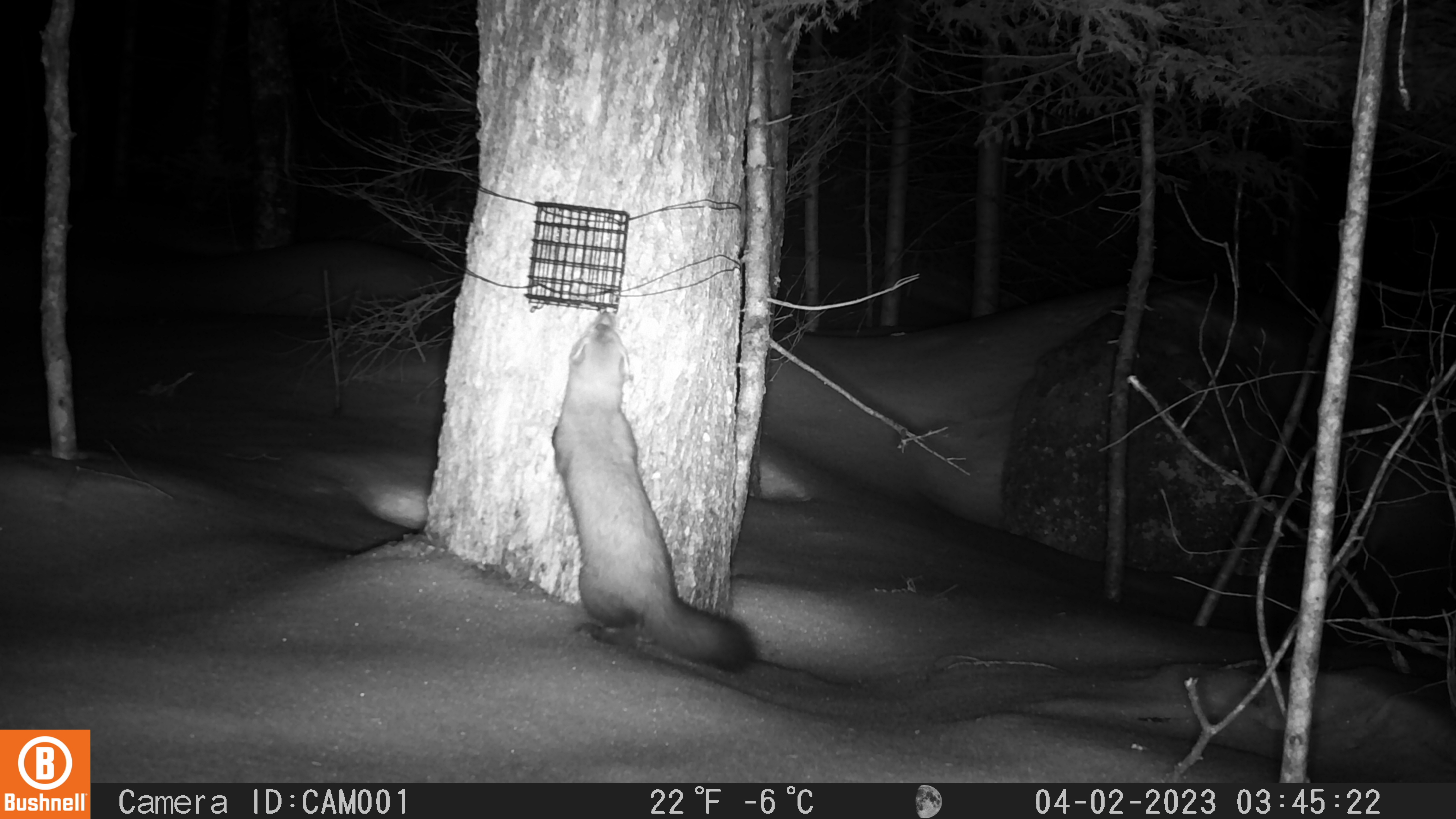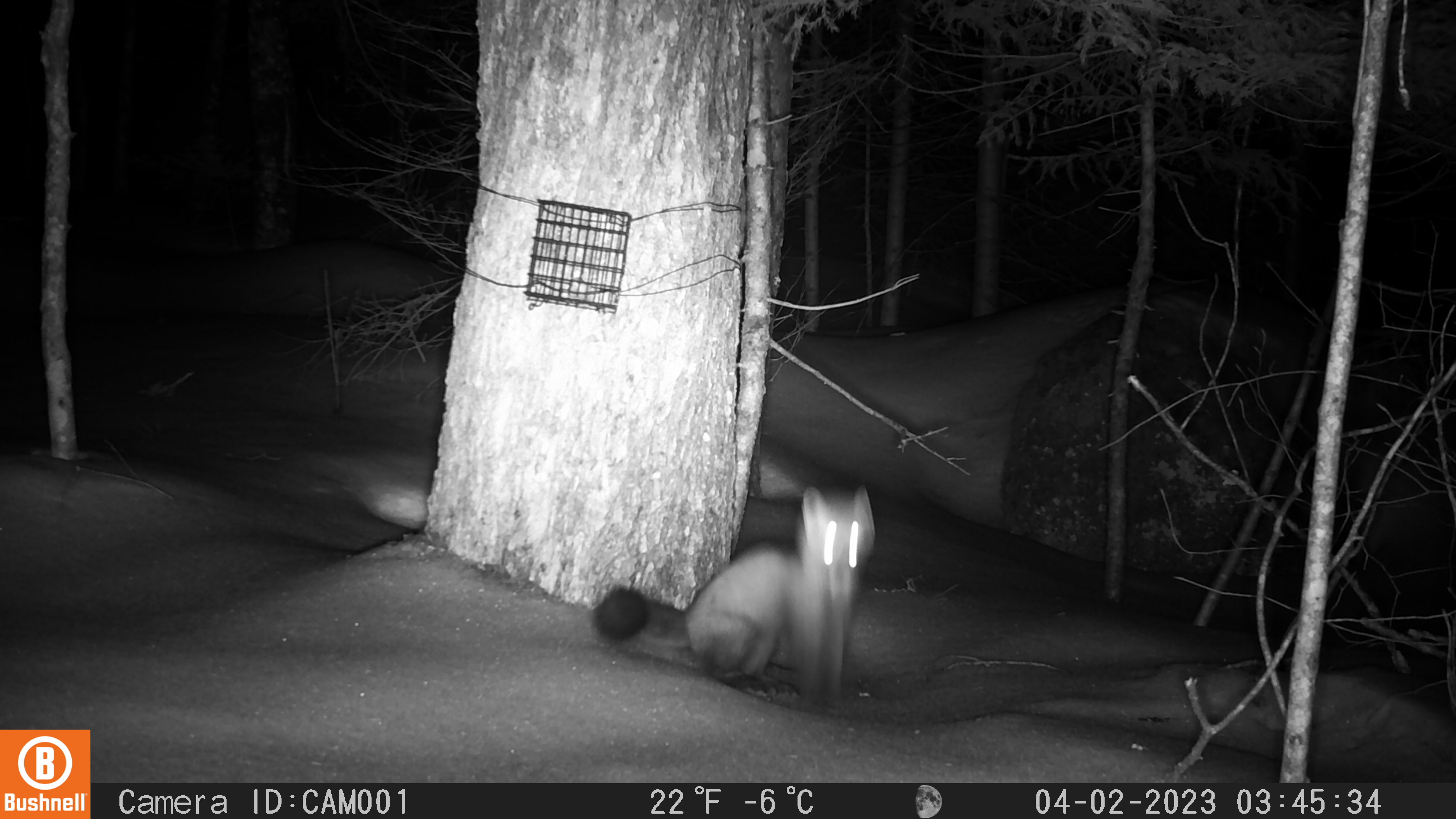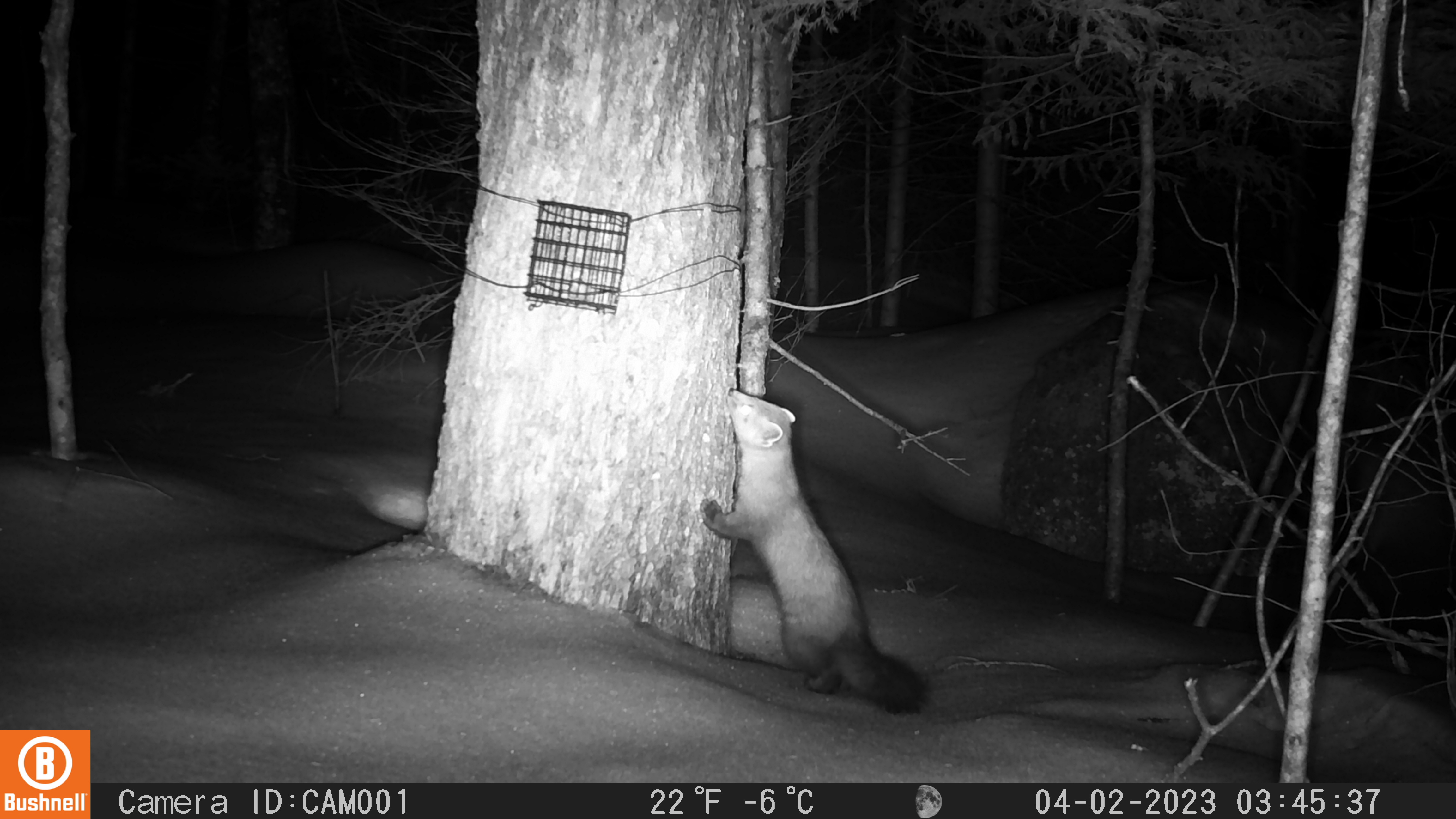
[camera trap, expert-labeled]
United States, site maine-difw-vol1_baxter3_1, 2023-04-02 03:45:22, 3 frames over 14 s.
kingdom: Animalia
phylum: Chordata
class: Mammalia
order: Carnivora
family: Mustelidae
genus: Martes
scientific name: Martes americana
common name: american marten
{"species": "american marten (Martes americana)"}